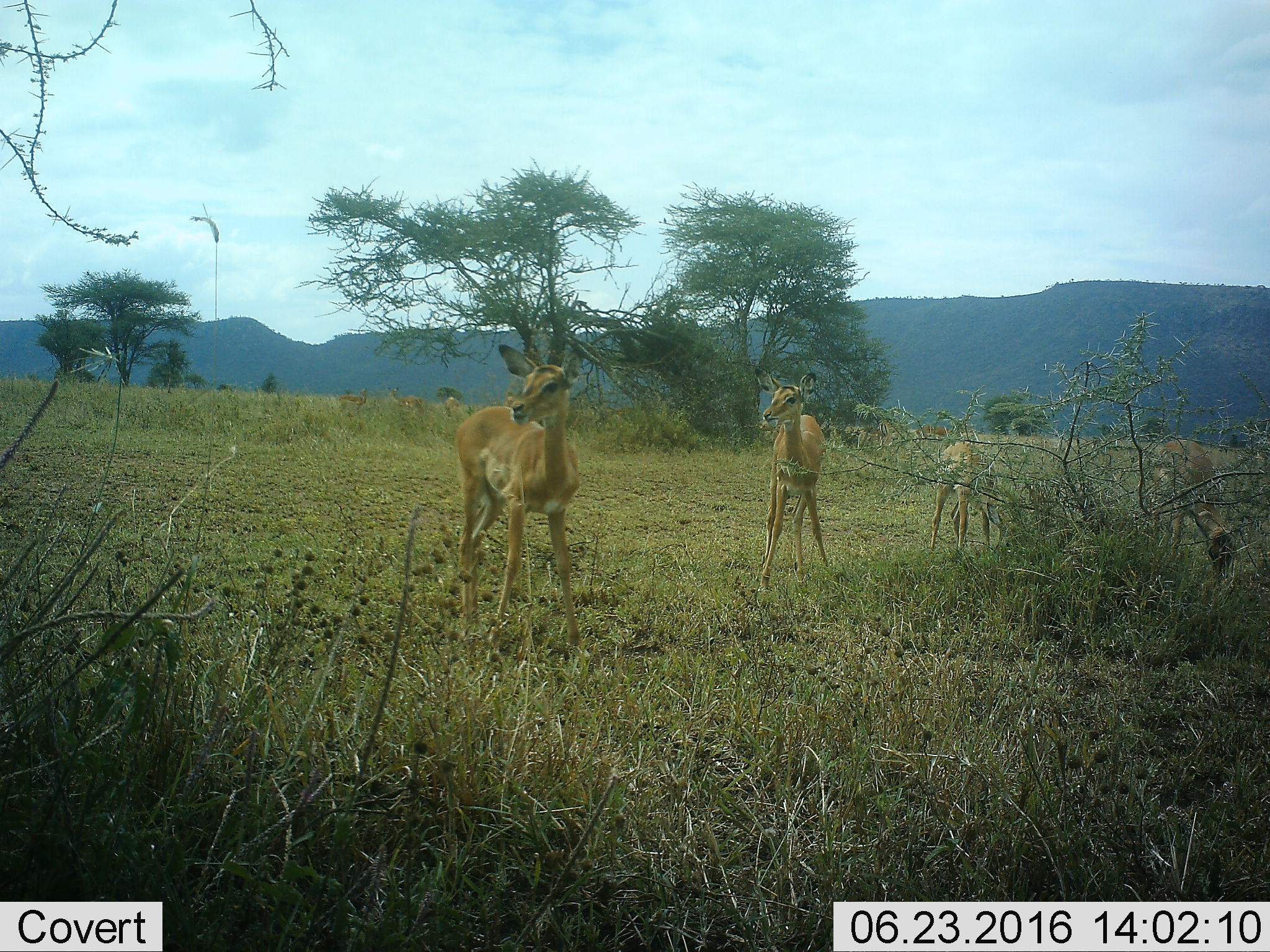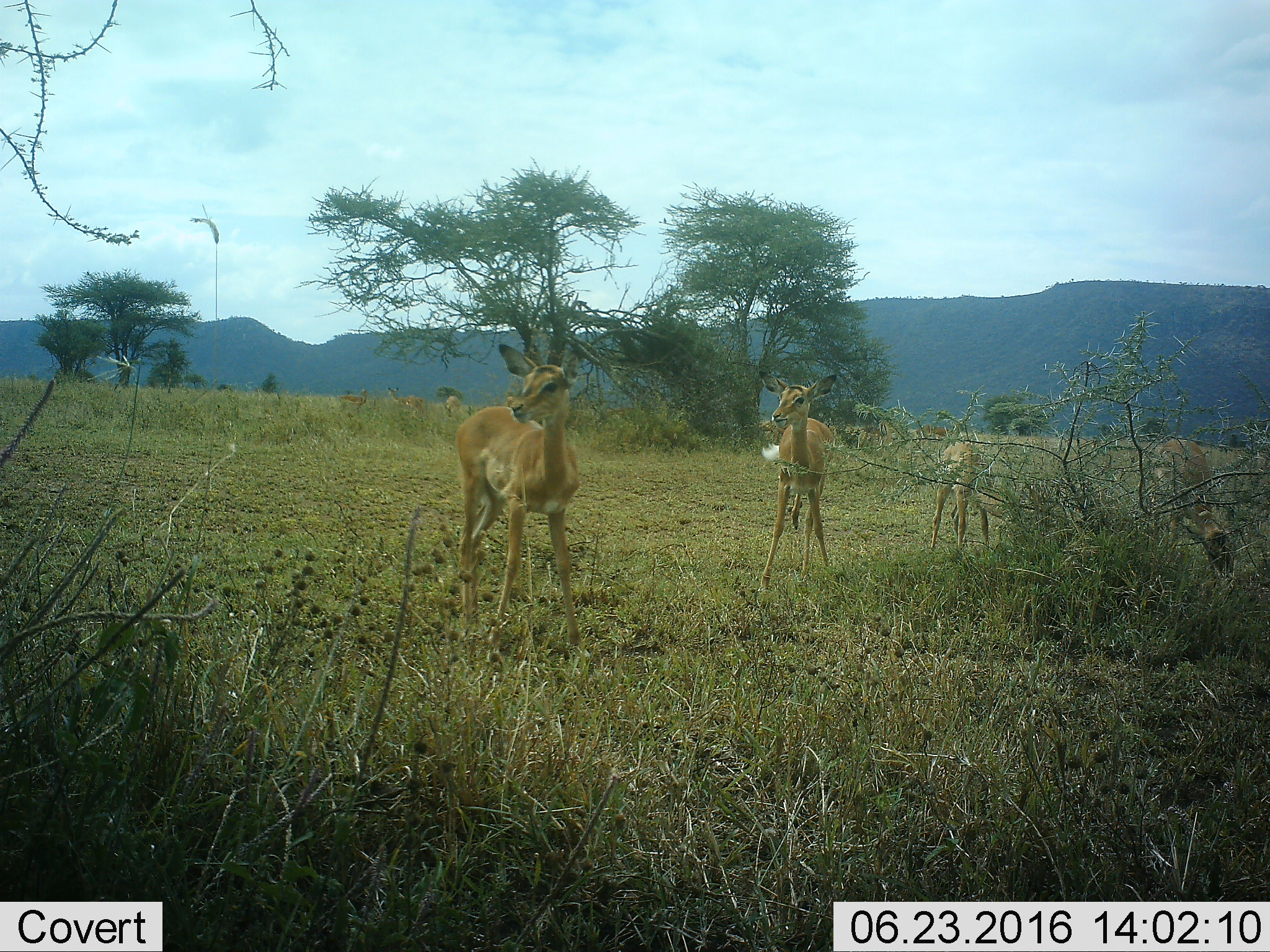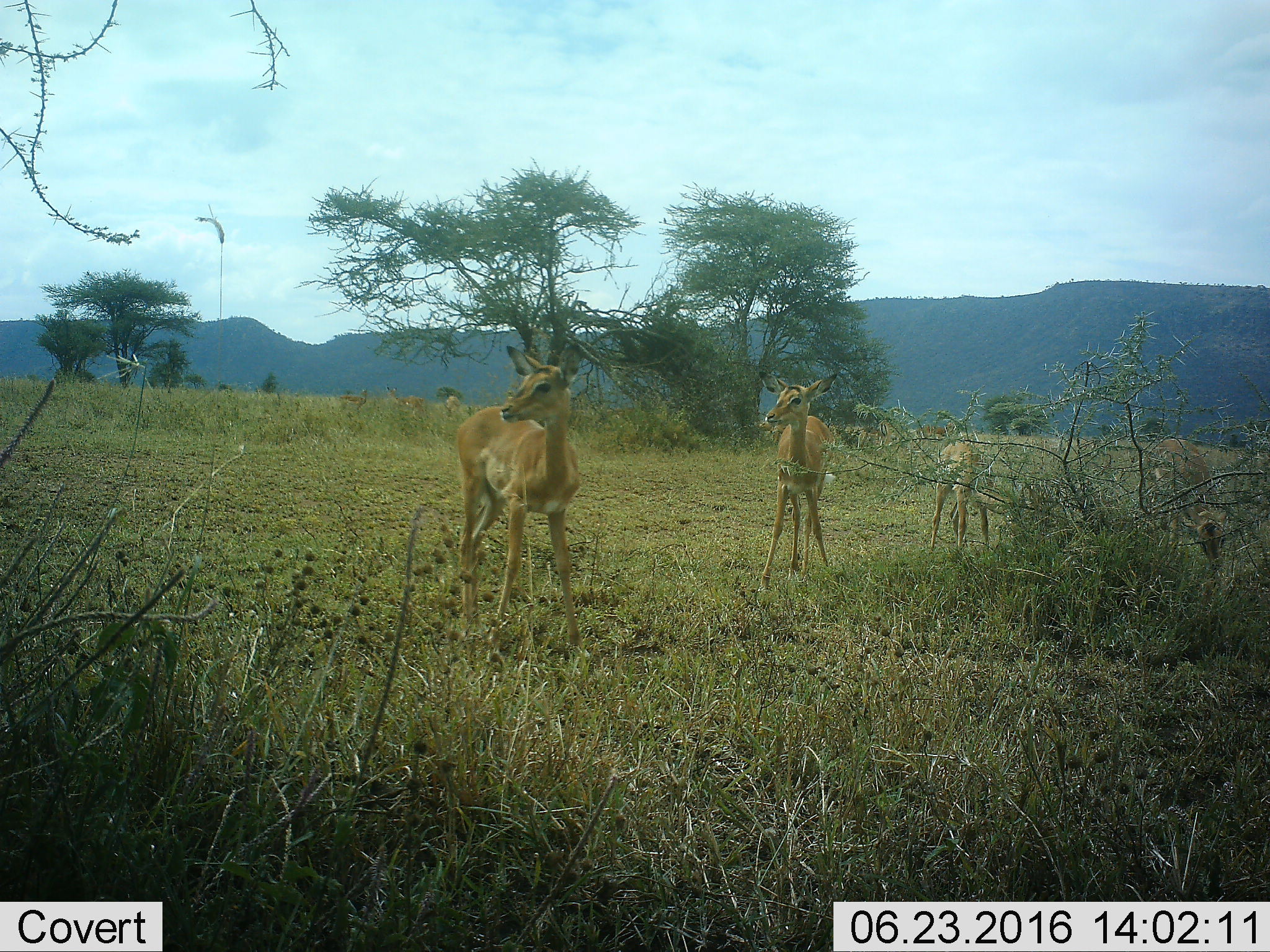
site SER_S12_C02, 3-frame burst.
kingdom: Animalia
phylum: Chordata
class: Mammalia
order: Artiodactyla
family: Bovidae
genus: Aepyceros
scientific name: Aepyceros melampus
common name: impala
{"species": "impala (Aepyceros melampus)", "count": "9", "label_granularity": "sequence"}